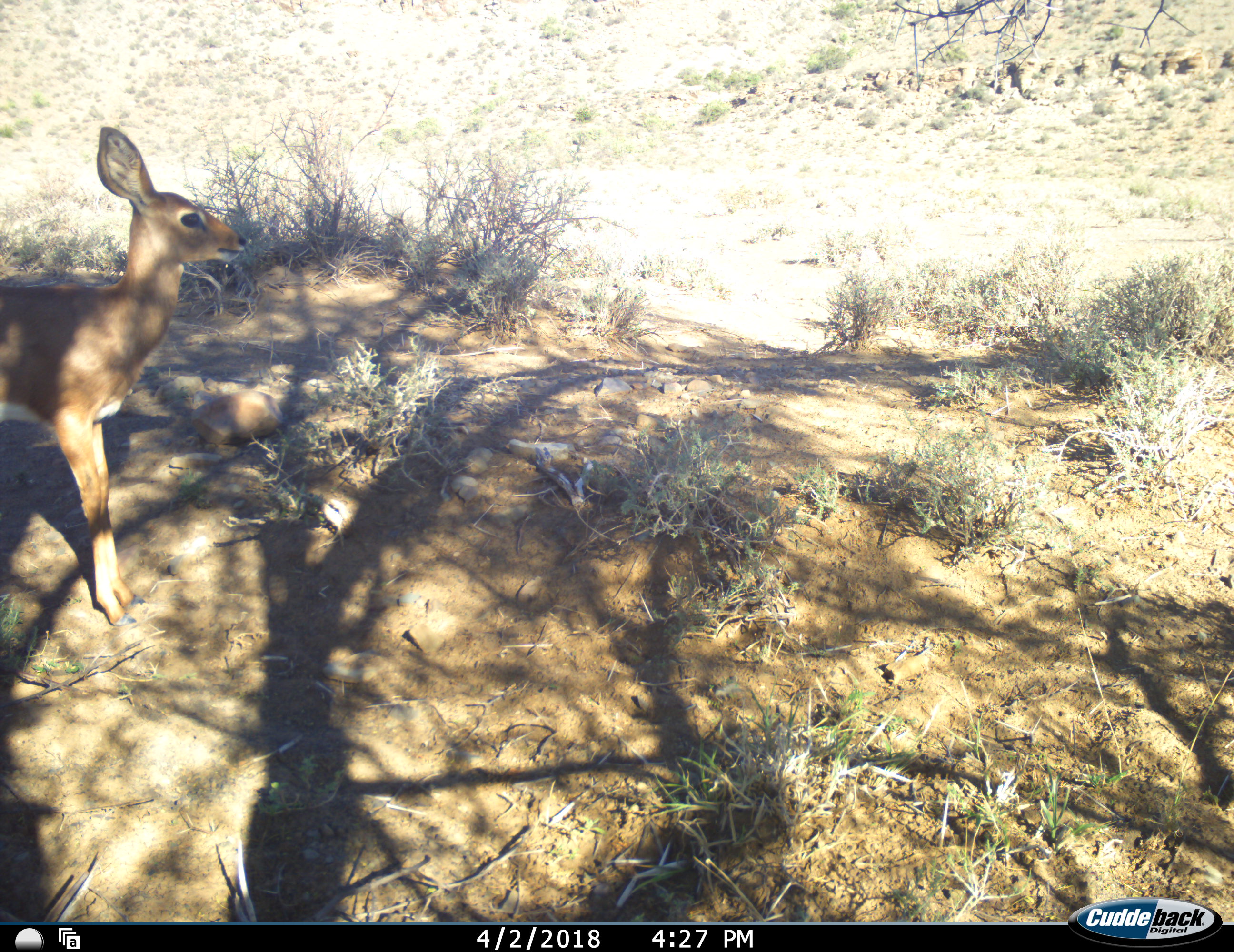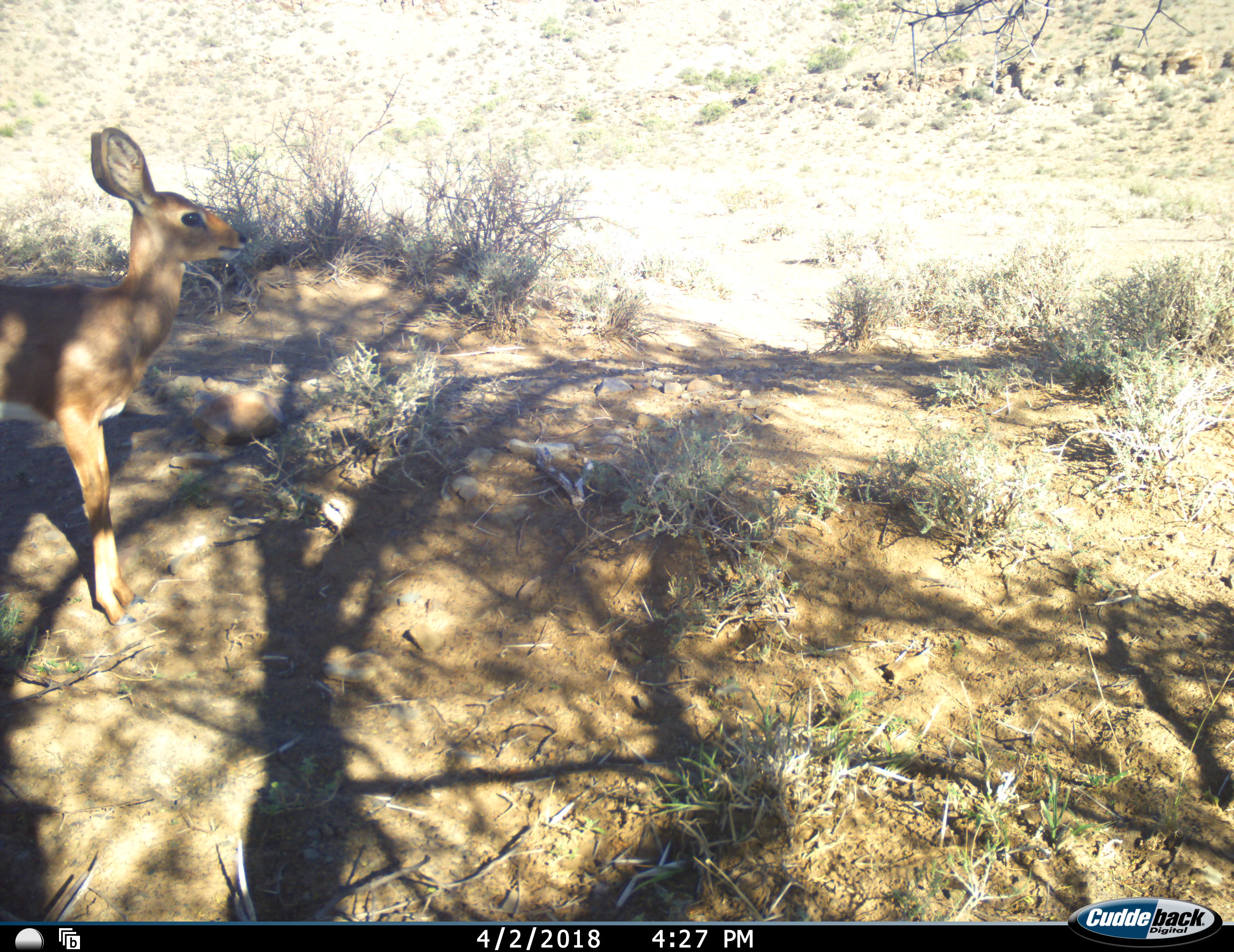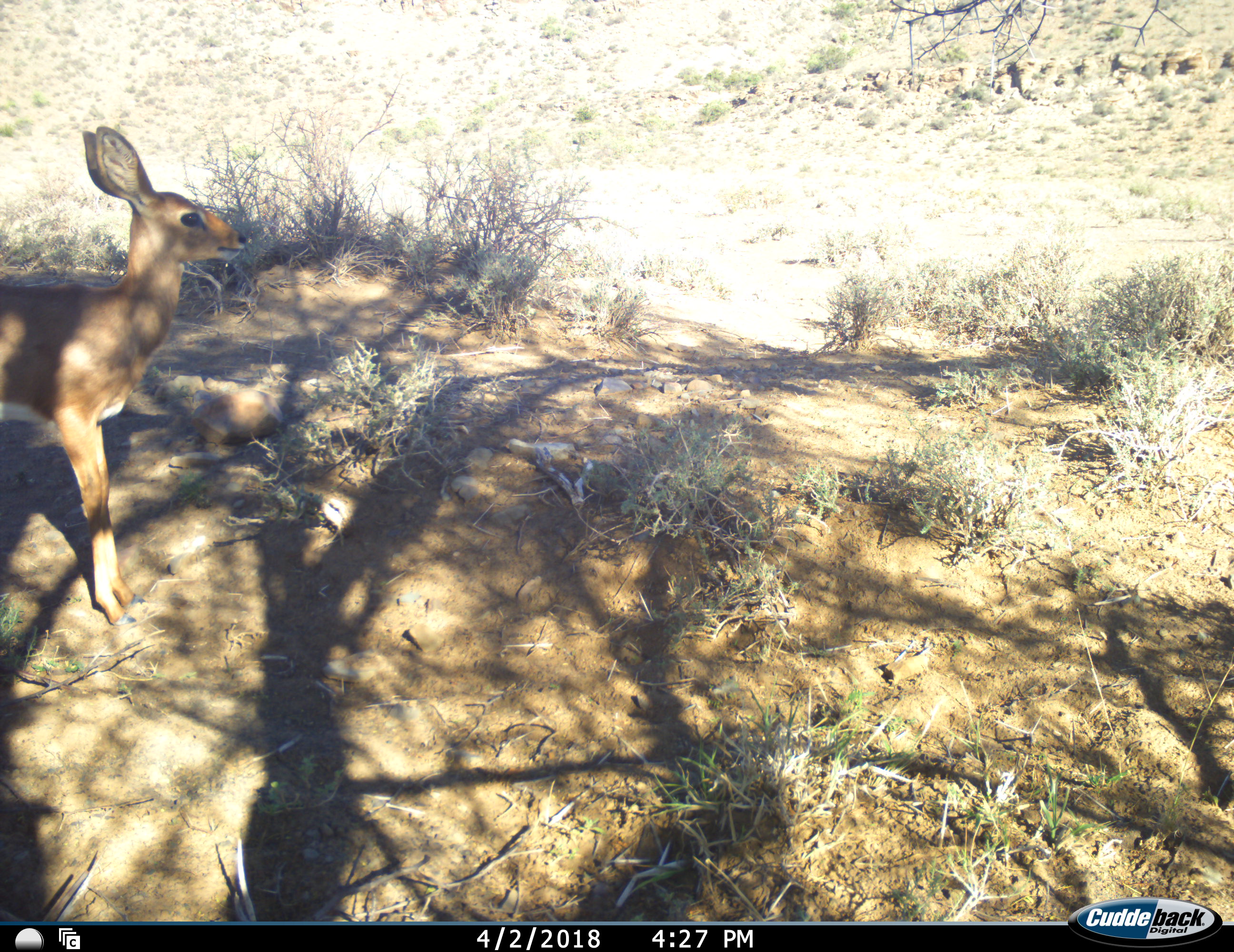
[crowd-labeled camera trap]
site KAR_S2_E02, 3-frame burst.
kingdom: Animalia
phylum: Chordata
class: Mammalia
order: Artiodactyla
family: Bovidae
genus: Raphicerus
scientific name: Raphicerus campestris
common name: steenbok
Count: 1.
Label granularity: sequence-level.